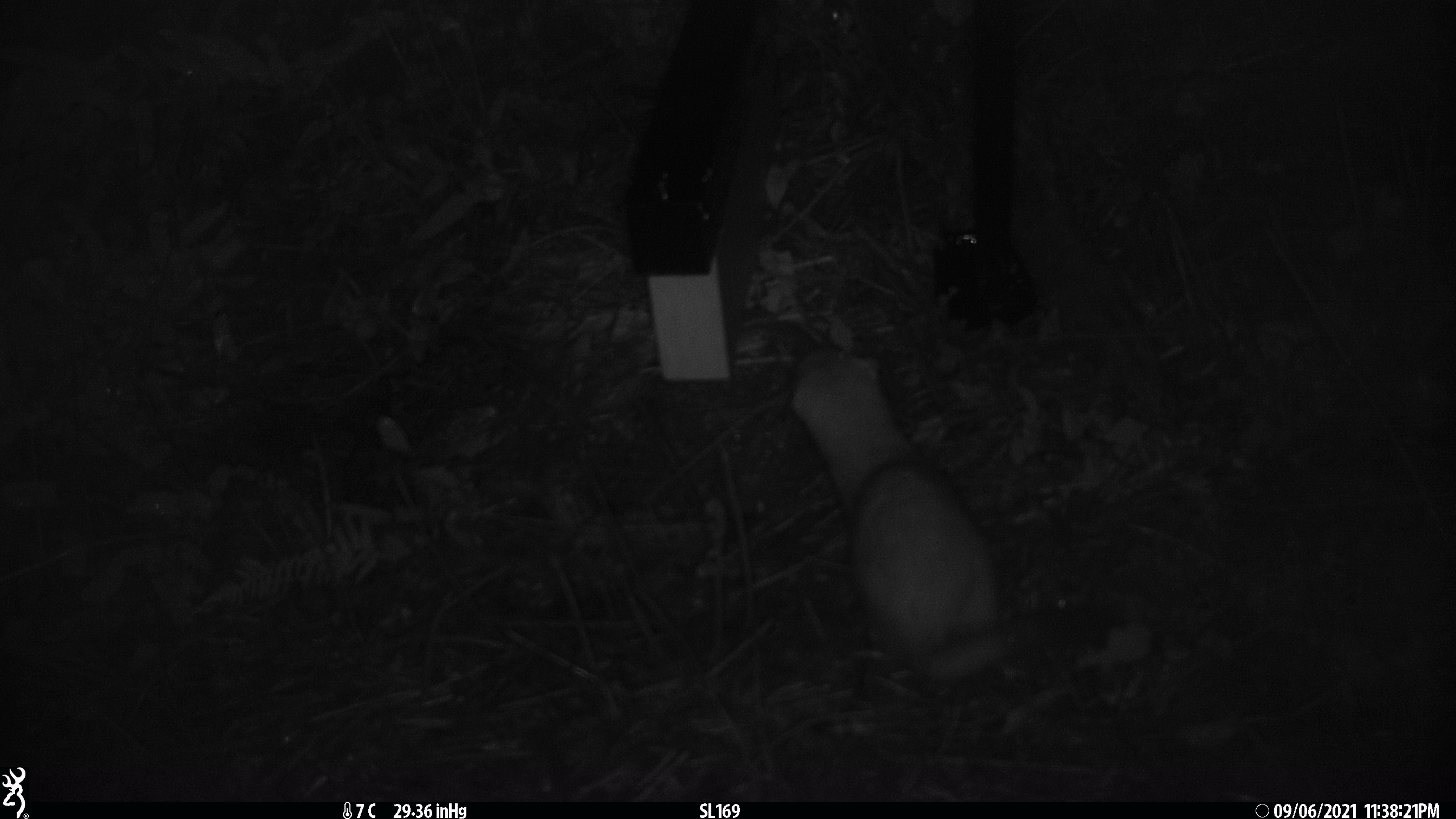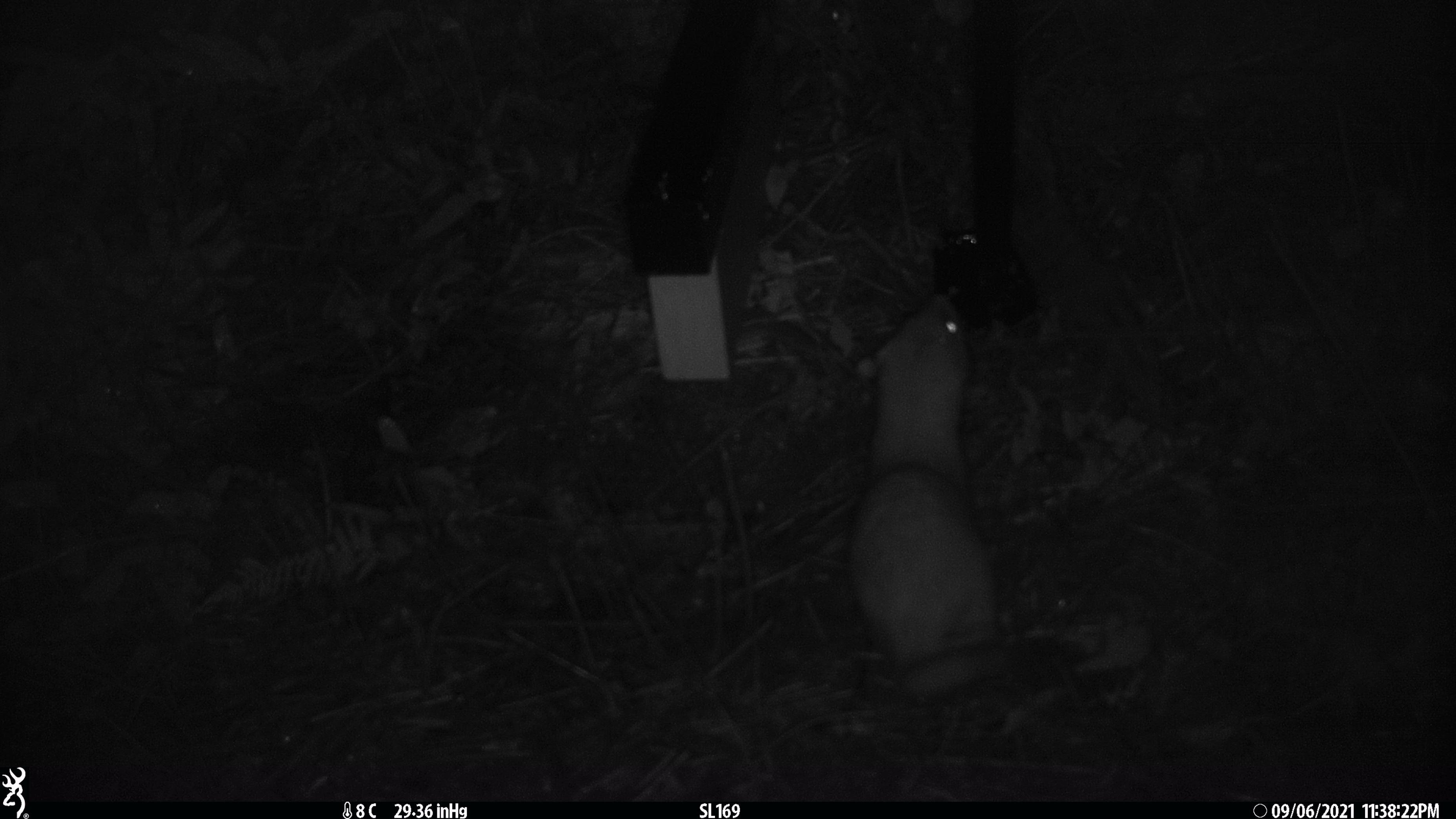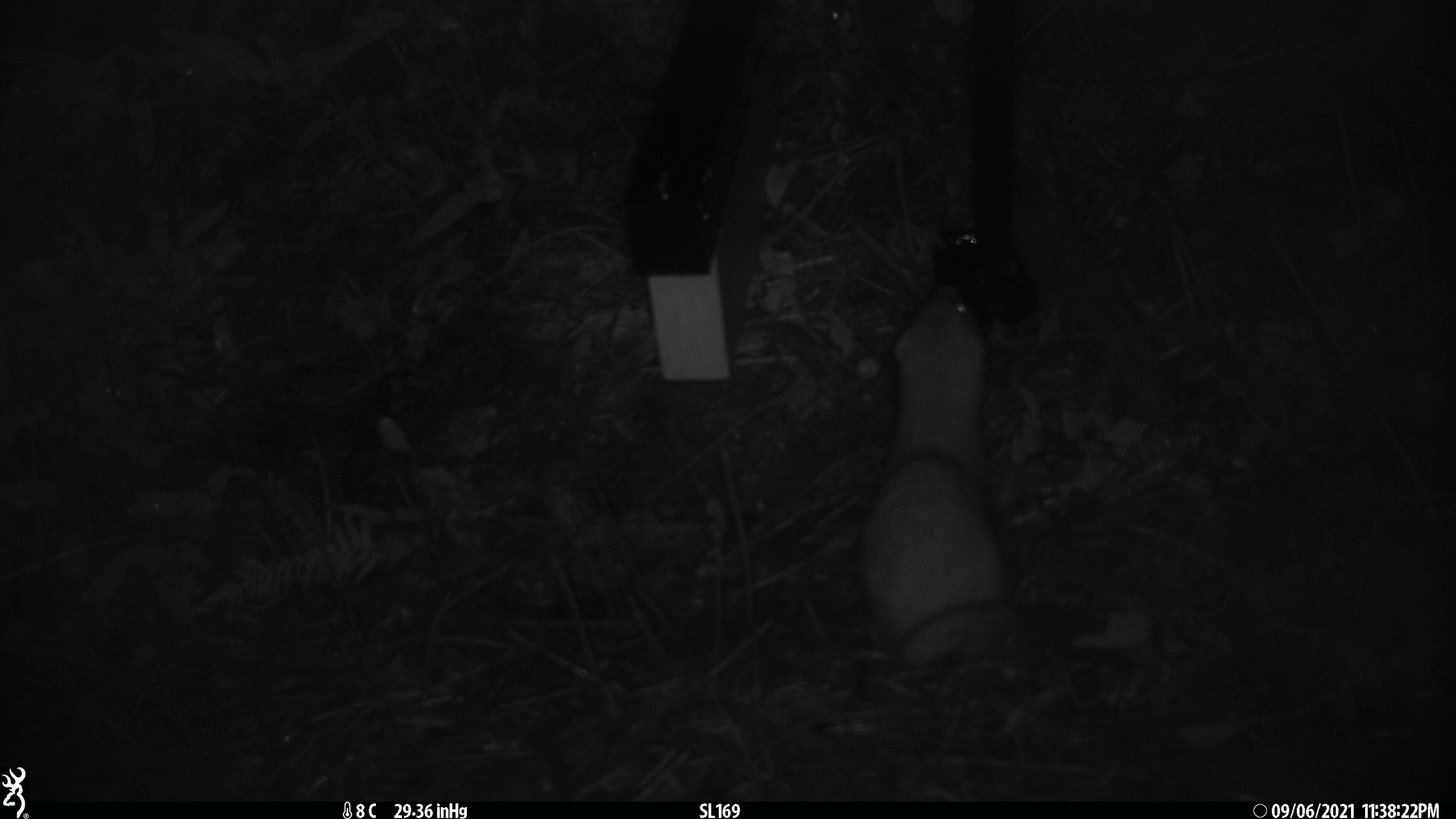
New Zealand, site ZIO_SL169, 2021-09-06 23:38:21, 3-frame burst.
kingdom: Animalia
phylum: Chordata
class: Mammalia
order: Carnivora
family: Mustelidae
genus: Mustela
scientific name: Mustela erminea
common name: stoat